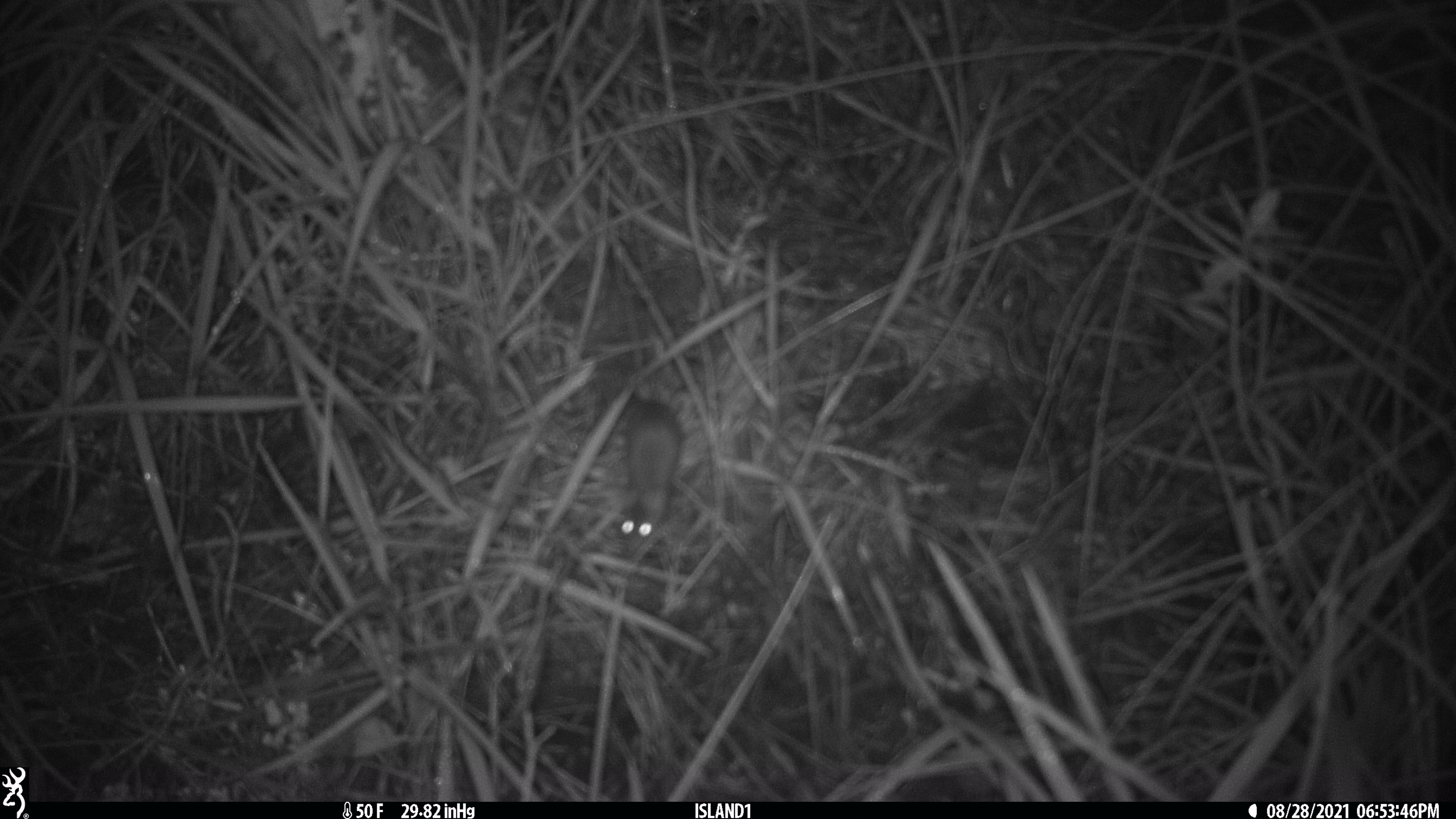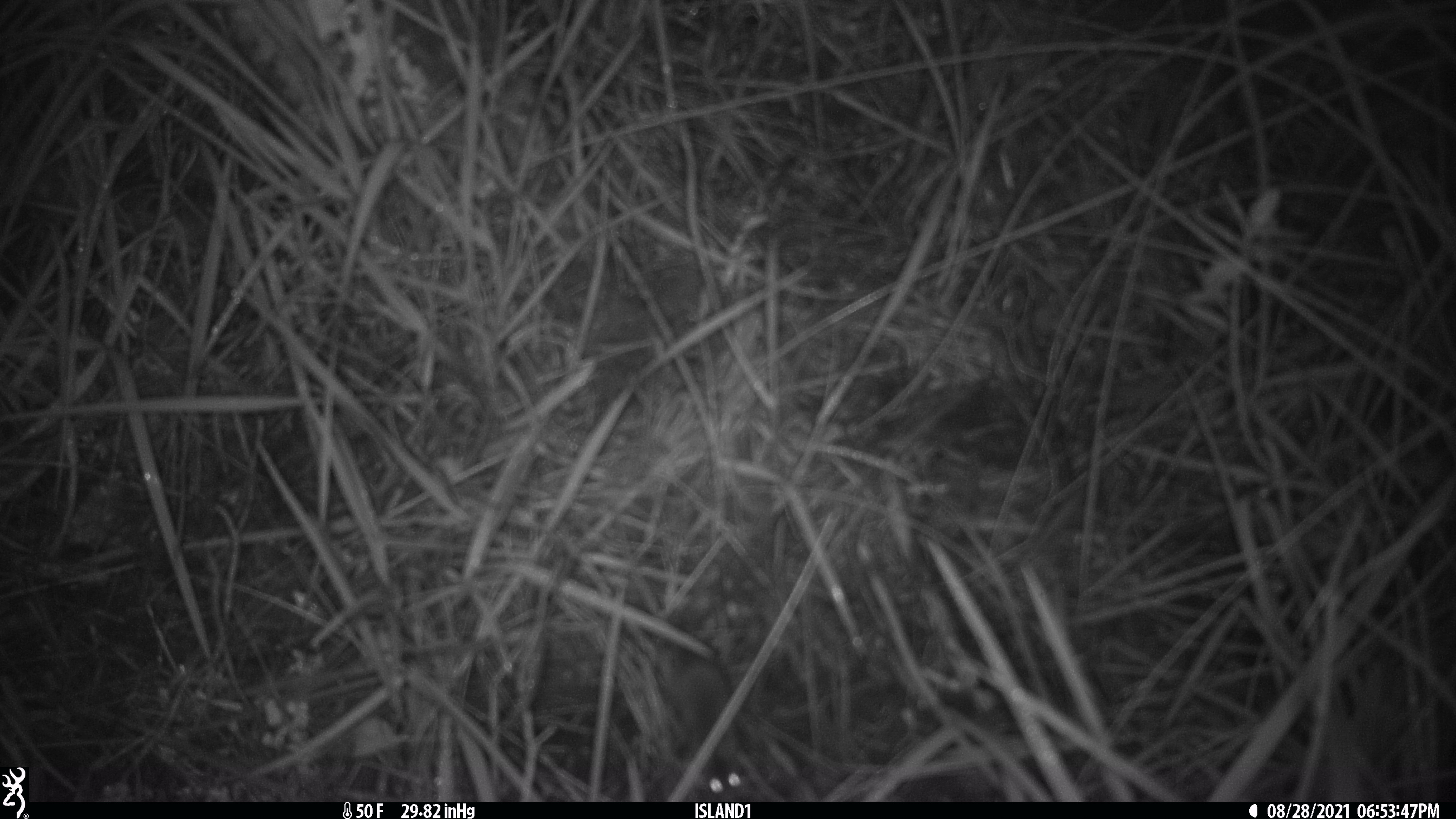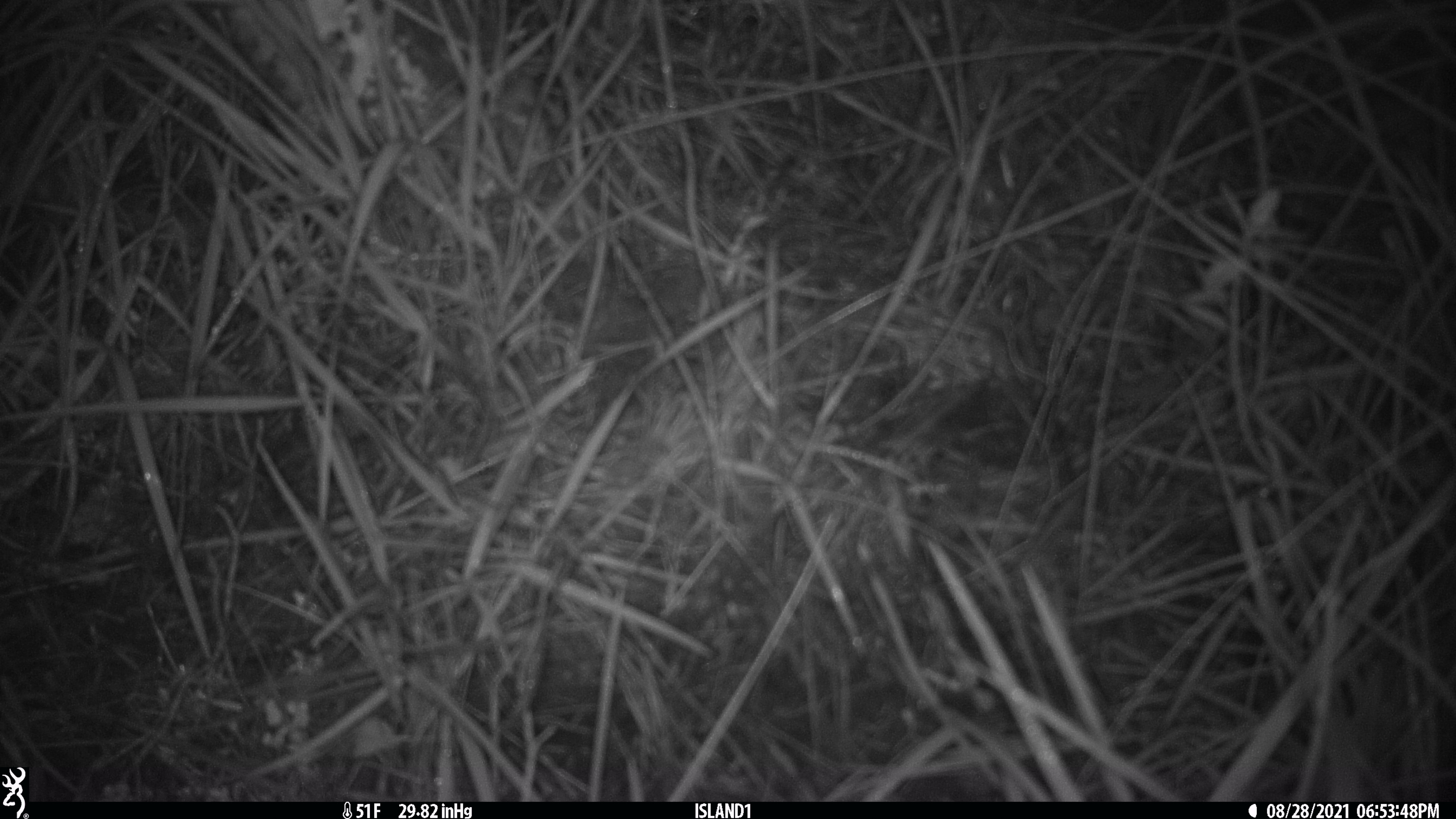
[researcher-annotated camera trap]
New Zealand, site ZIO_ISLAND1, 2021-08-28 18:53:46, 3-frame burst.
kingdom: Animalia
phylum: Chordata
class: Mammalia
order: Rodentia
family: Muridae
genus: Mus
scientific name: Mus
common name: mouse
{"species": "mouse (Mus)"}